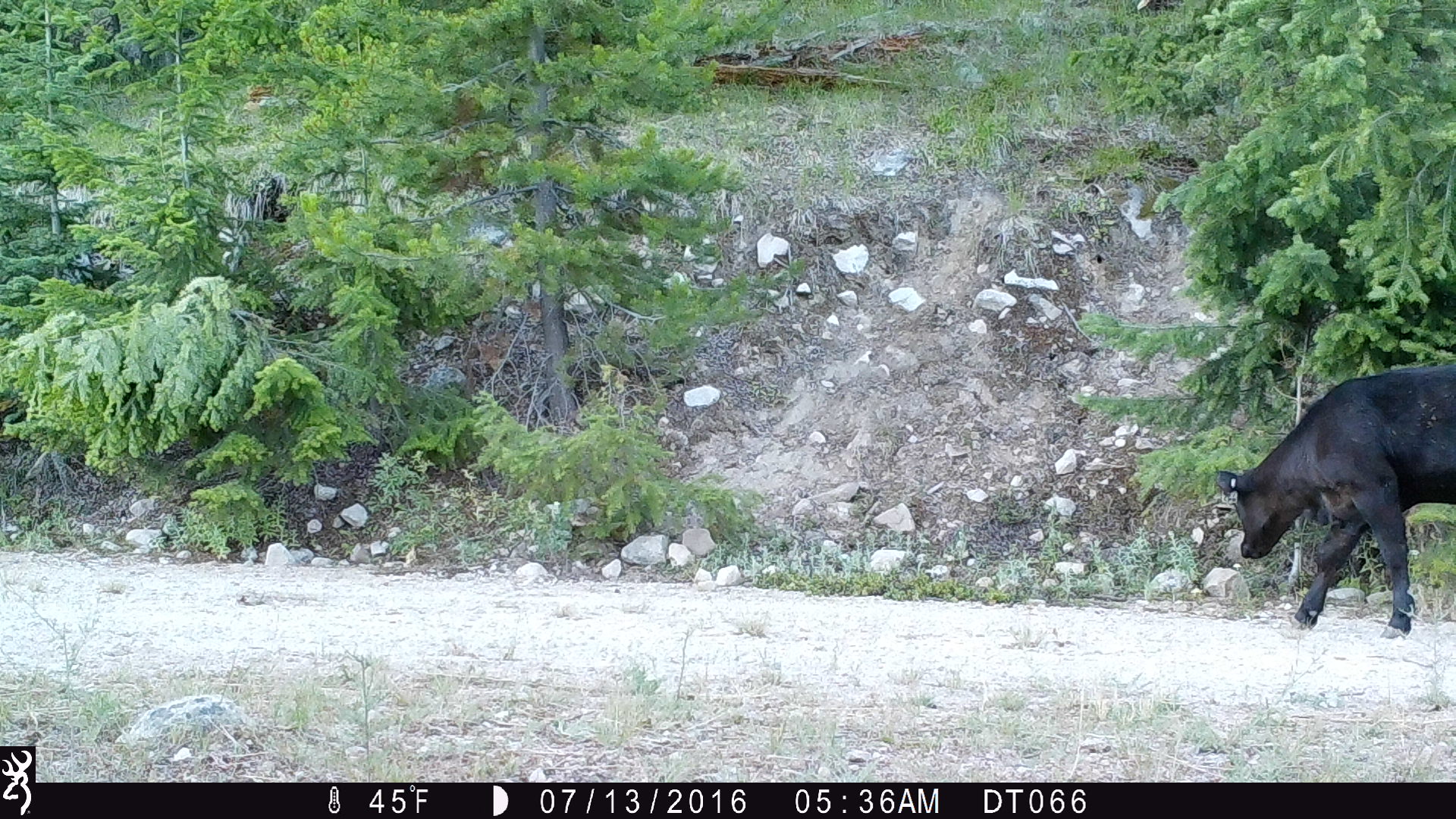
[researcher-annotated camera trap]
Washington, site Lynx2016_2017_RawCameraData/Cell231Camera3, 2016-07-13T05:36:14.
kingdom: Animalia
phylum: Chordata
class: Mammalia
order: Artiodactyla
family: Bovidae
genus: Bos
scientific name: Bos taurus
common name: domestic cattle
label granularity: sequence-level